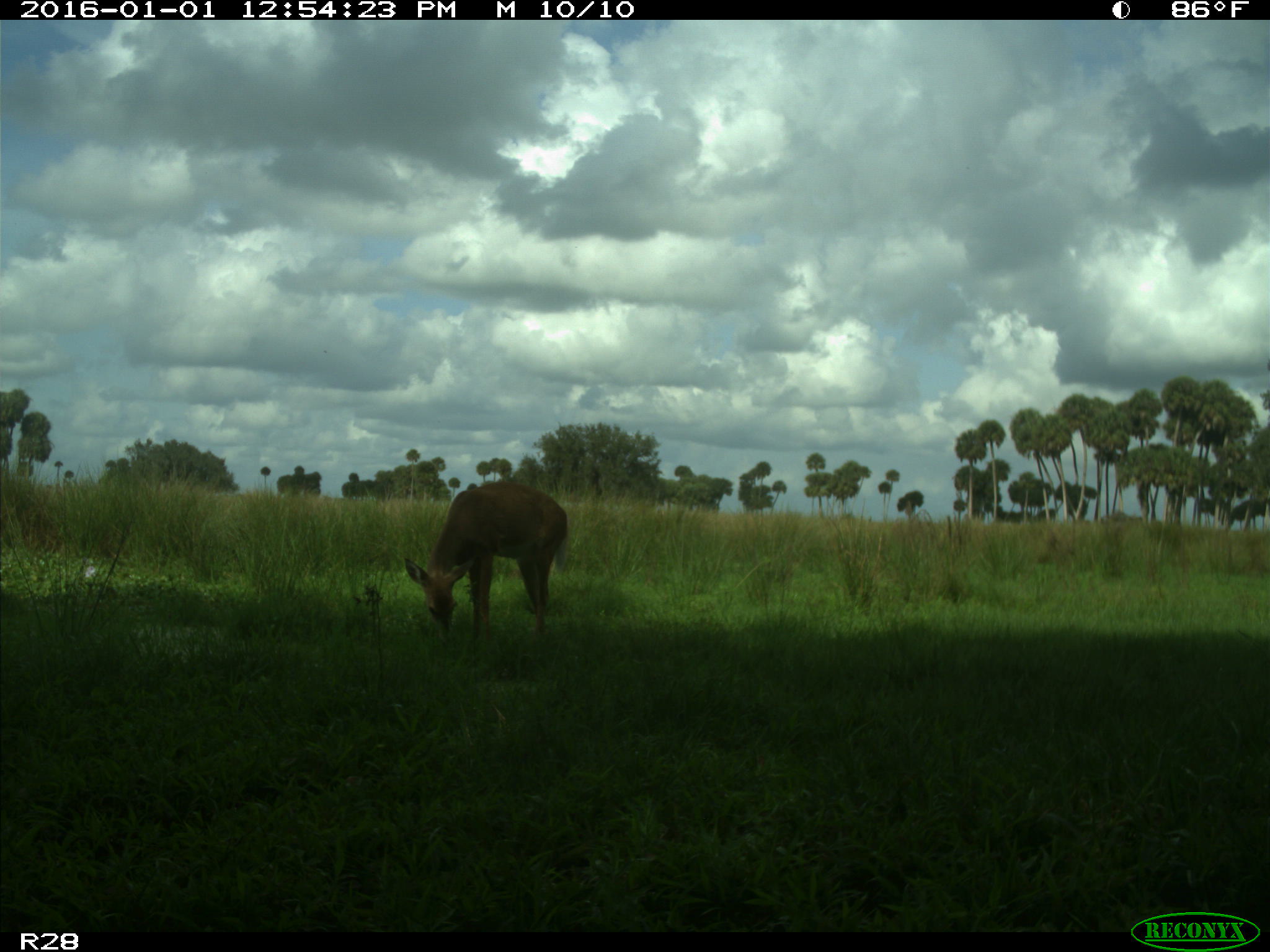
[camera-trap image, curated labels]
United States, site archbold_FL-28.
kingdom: Animalia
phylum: Chordata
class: Mammalia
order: Artiodactyla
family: Cervidae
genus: Odocoileus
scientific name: Odocoileus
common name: deer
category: unidentified deer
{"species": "unidentified deer (deer) (Odocoileus)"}